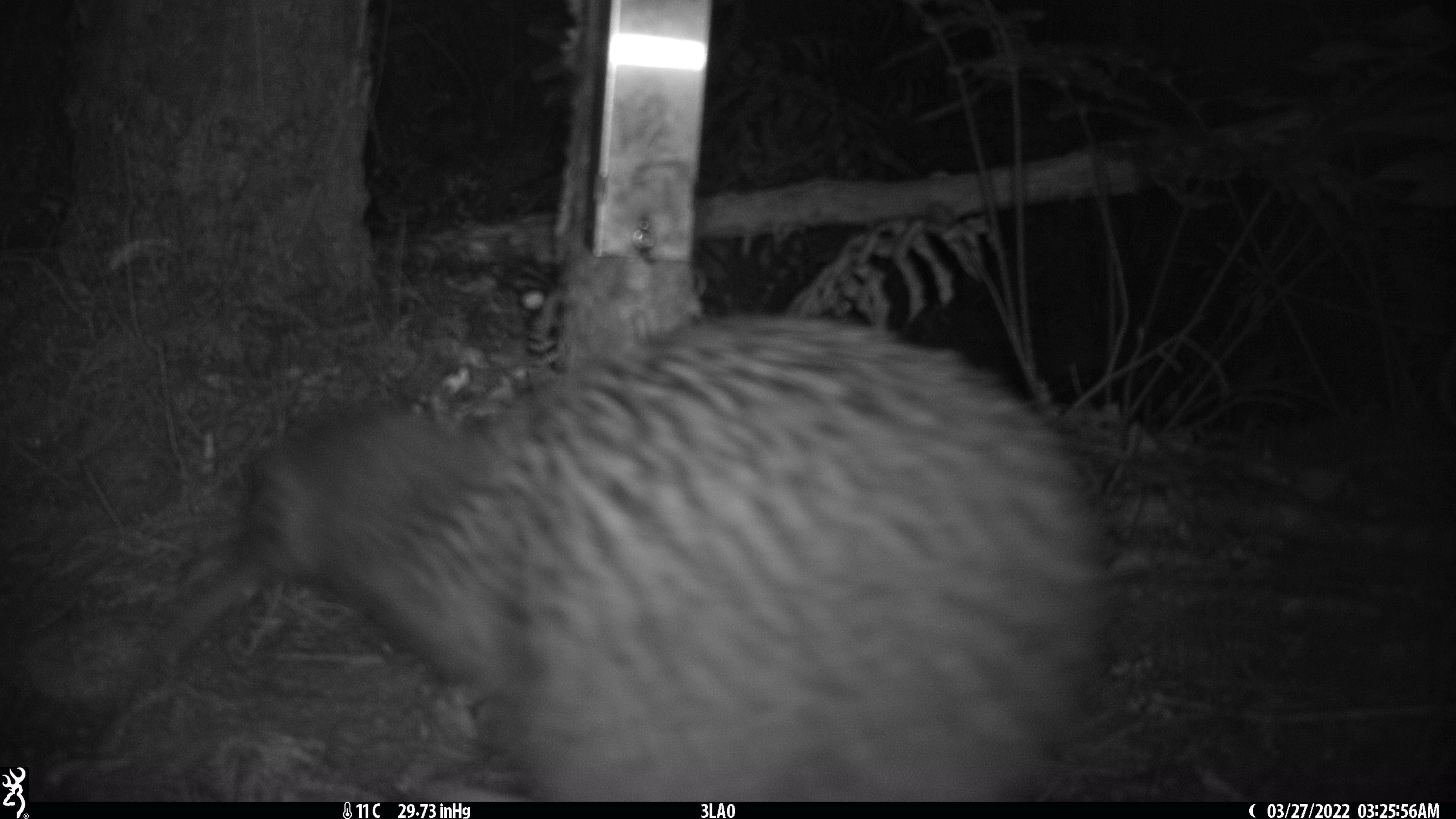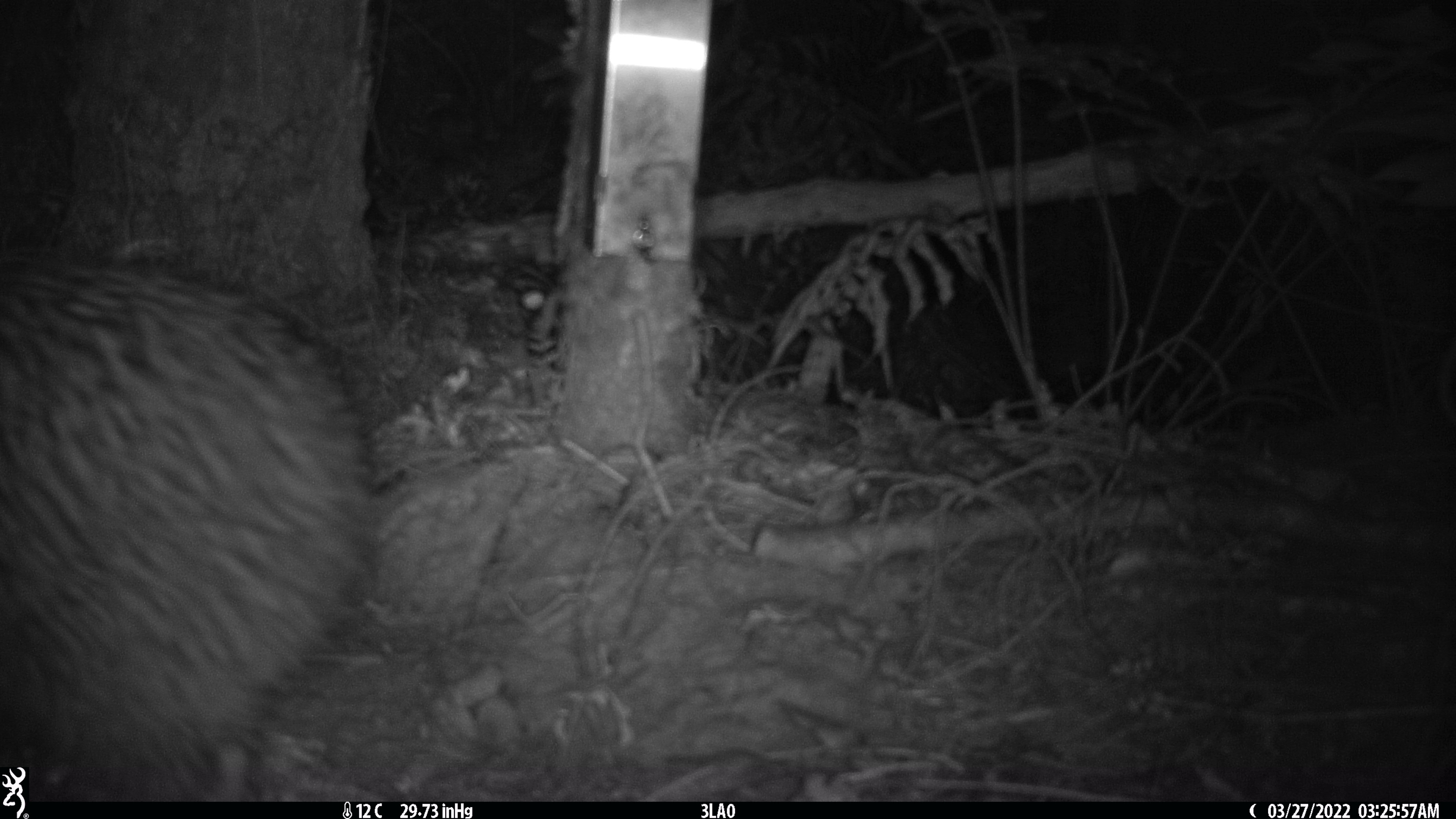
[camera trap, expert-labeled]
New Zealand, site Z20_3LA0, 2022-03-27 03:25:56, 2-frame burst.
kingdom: Animalia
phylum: Chordata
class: Aves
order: Apterygiformes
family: Apterygidae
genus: Apteryx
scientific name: Apteryx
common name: kiwi